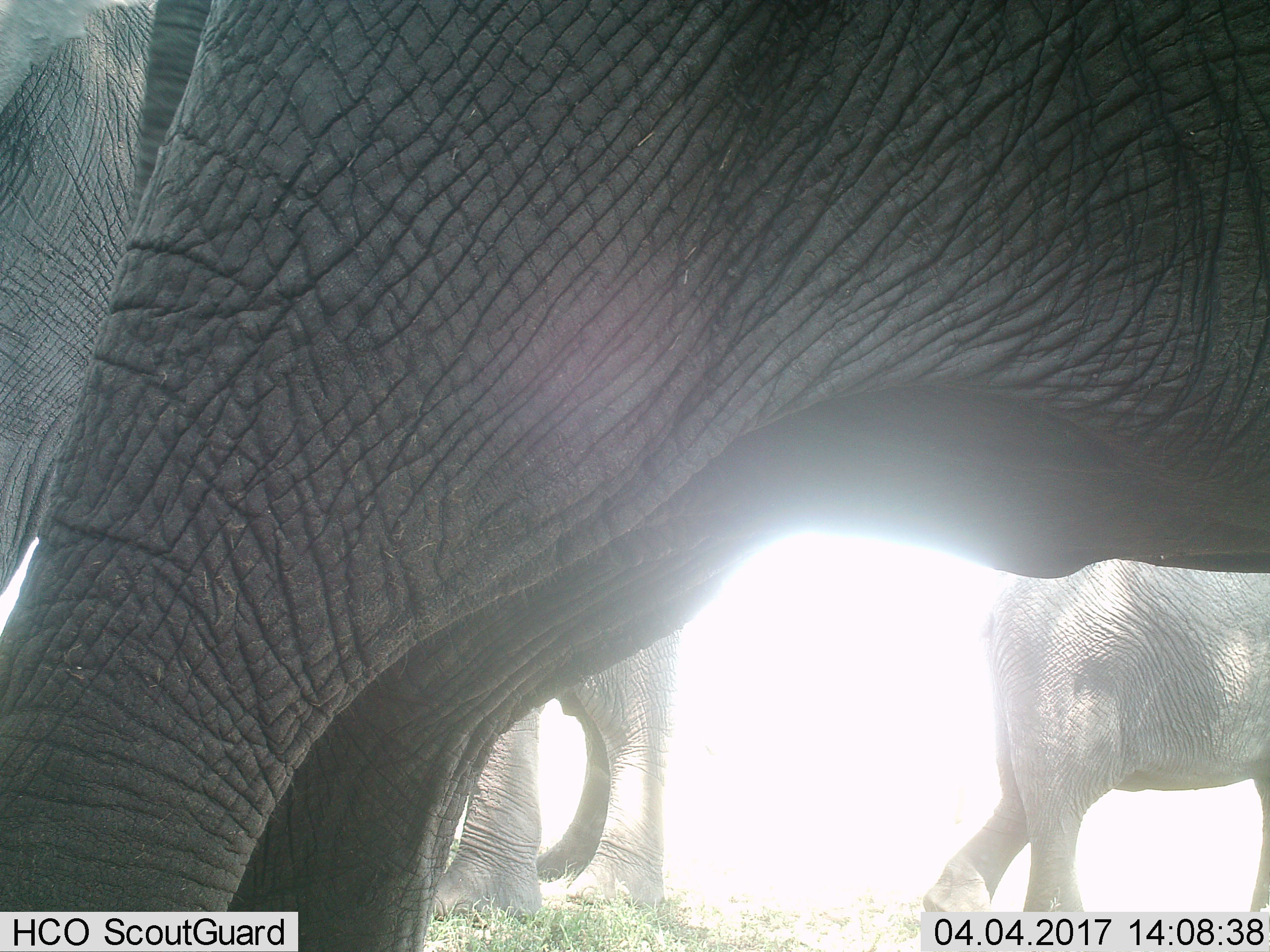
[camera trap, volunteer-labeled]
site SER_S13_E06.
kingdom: Animalia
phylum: Chordata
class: Mammalia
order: Proboscidea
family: Elephantidae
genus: Loxodonta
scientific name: Loxodonta africana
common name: african bush elephant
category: elephant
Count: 3.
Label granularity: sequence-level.